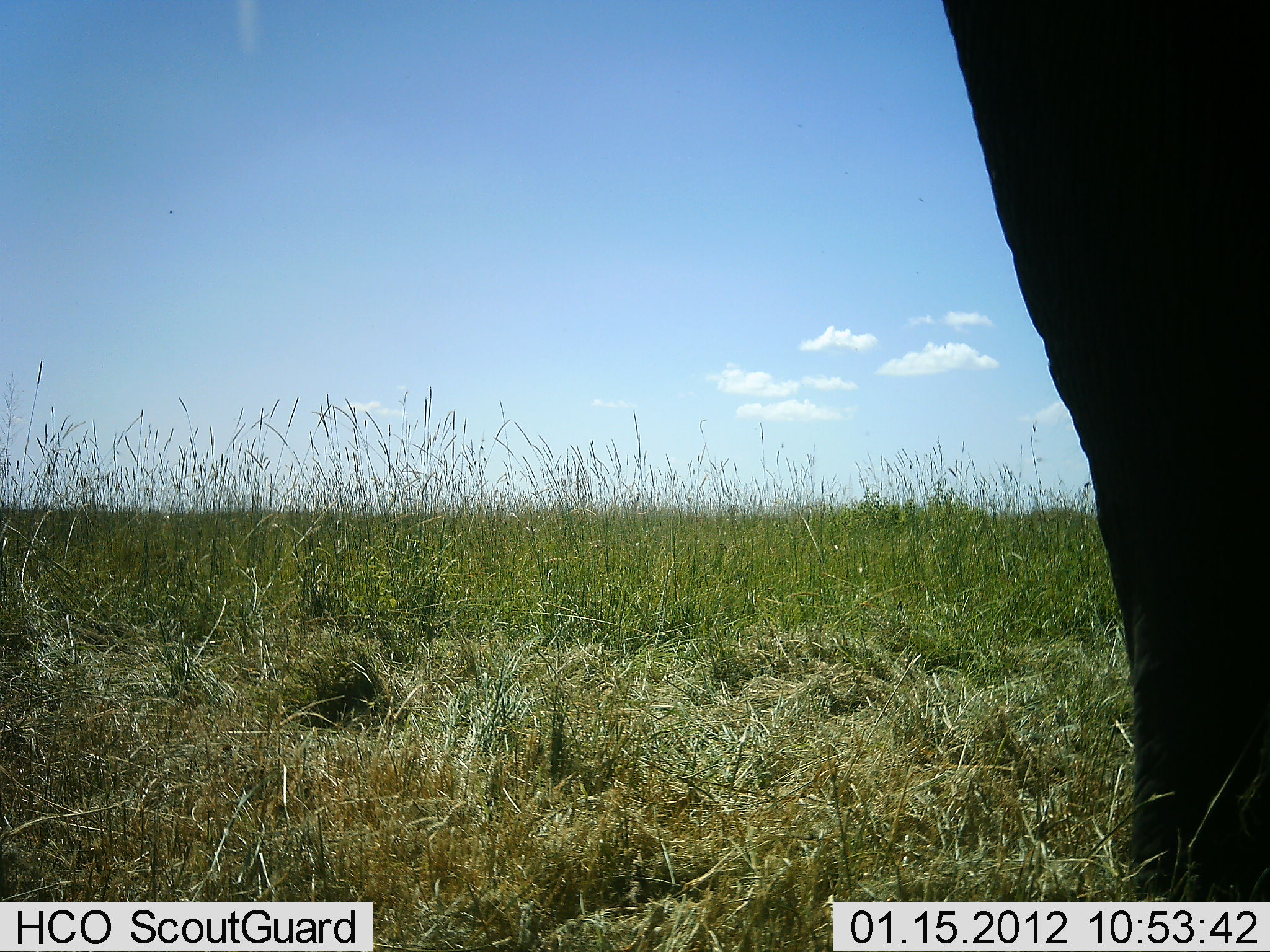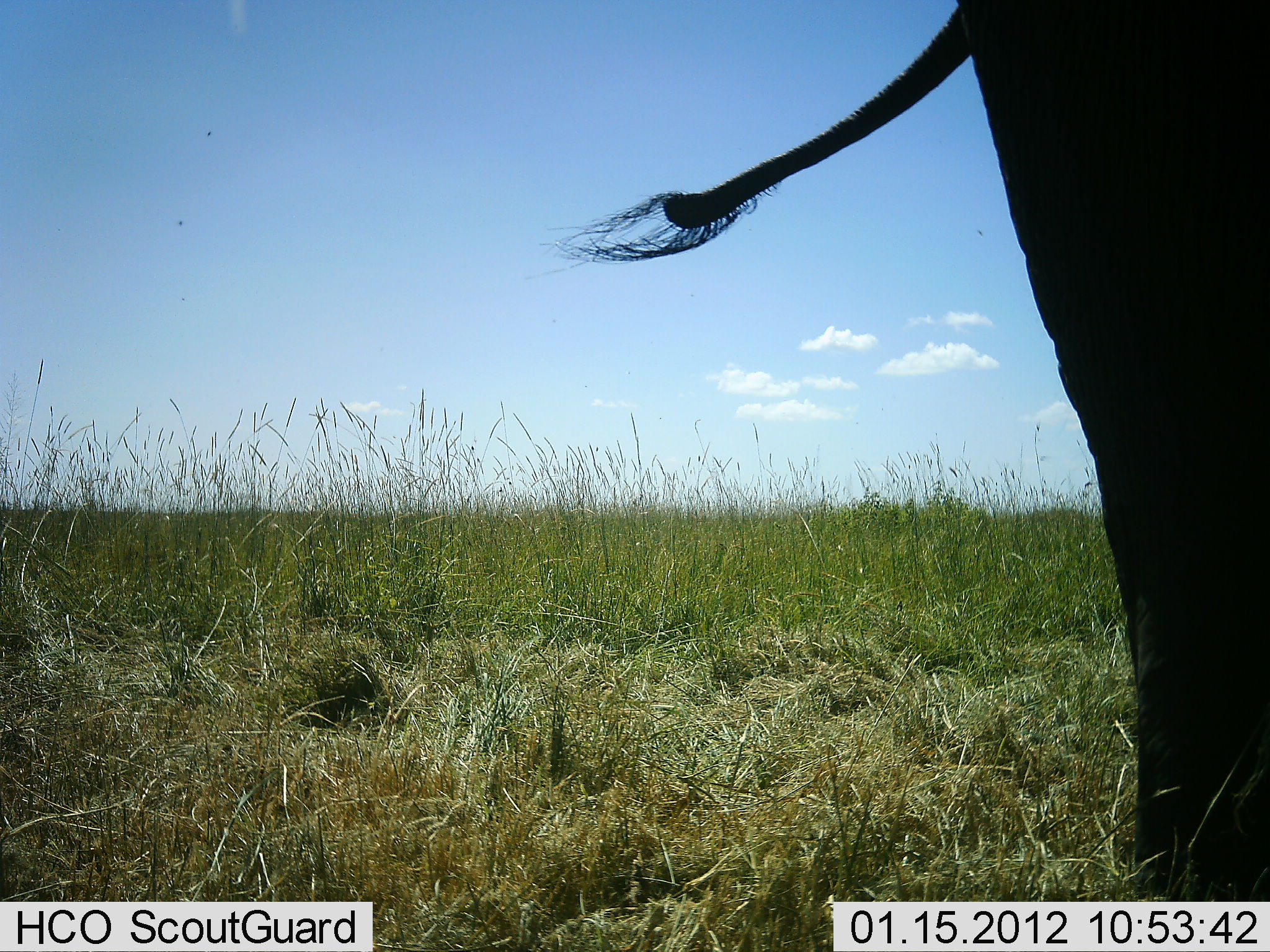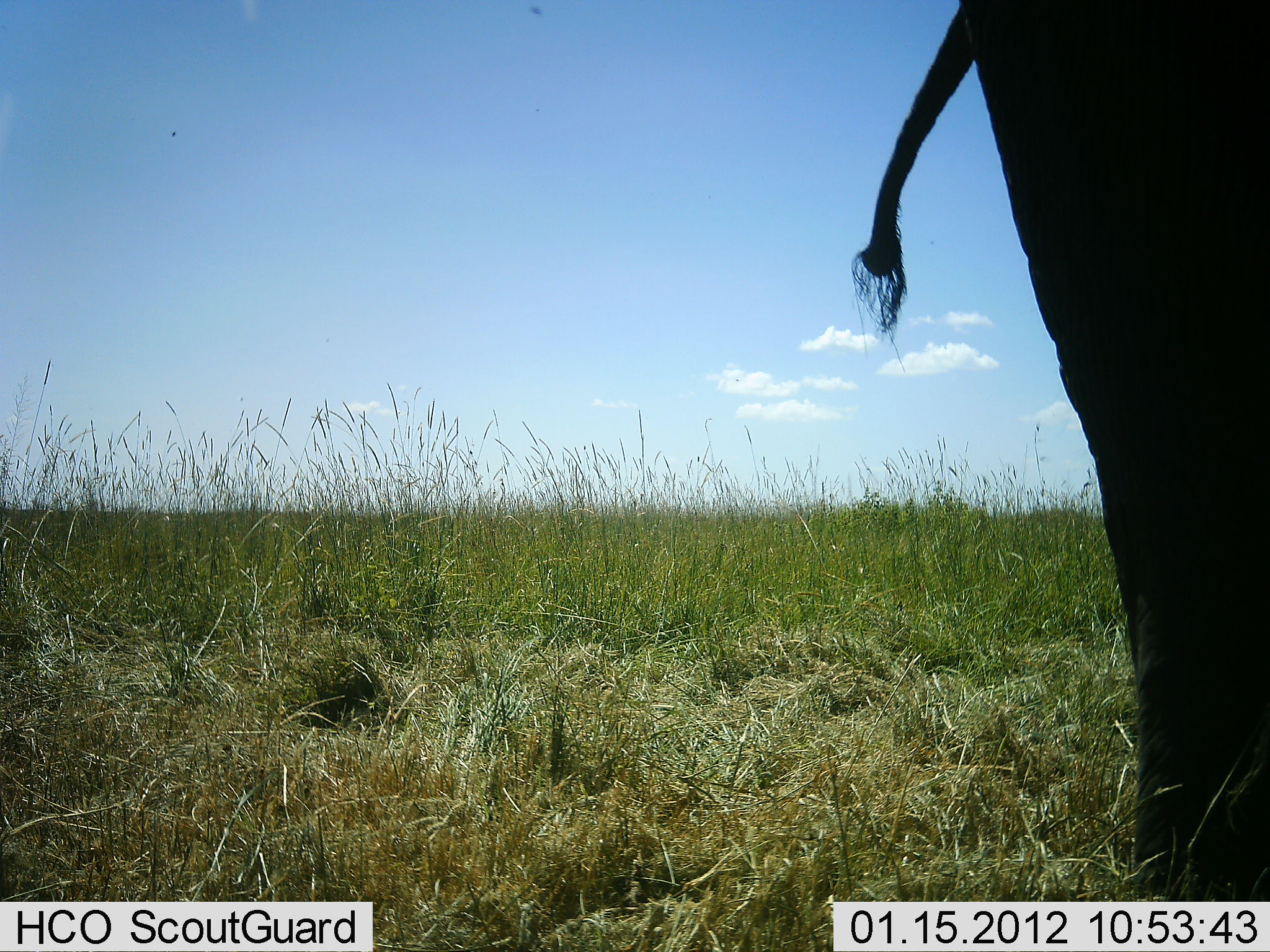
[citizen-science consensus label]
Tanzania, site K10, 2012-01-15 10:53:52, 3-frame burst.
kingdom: Animalia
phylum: Chordata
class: Mammalia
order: Proboscidea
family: Elephantidae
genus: Loxodonta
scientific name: Loxodonta africana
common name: african bush elephant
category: elephant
Elephant (african bush elephant) (Loxodonta africana), count 1. Behavior (volunteer vote fractions): standing 90%, resting 0%, moving 5%, interacting 0%. Young present (vote fraction): 0%. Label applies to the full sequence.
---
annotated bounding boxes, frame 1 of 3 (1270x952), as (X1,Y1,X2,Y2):
animal: (941,0,1269,902)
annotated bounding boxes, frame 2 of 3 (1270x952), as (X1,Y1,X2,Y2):
animal: (541,0,1270,902)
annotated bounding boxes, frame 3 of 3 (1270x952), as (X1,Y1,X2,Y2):
animal: (851,0,1270,901)